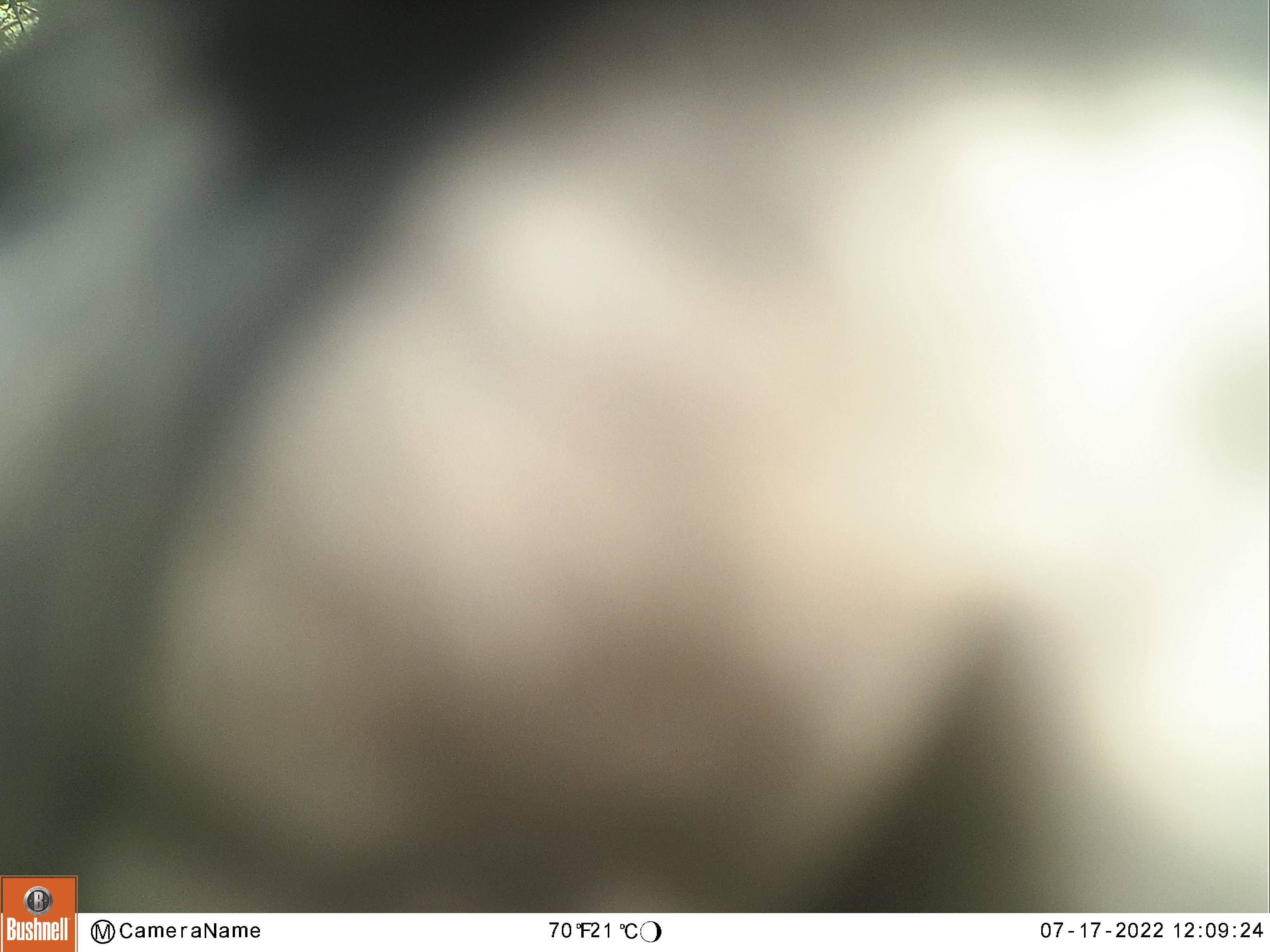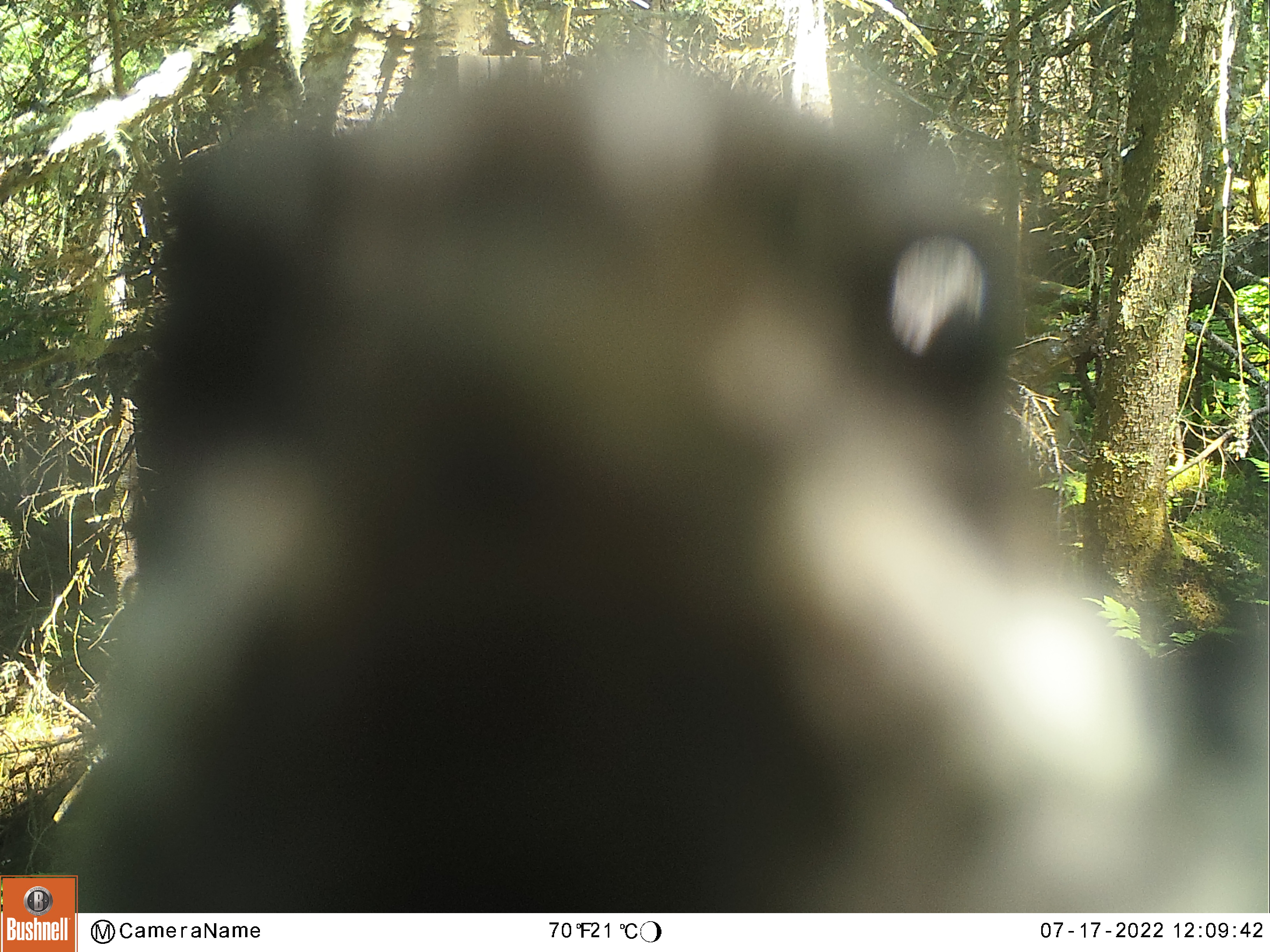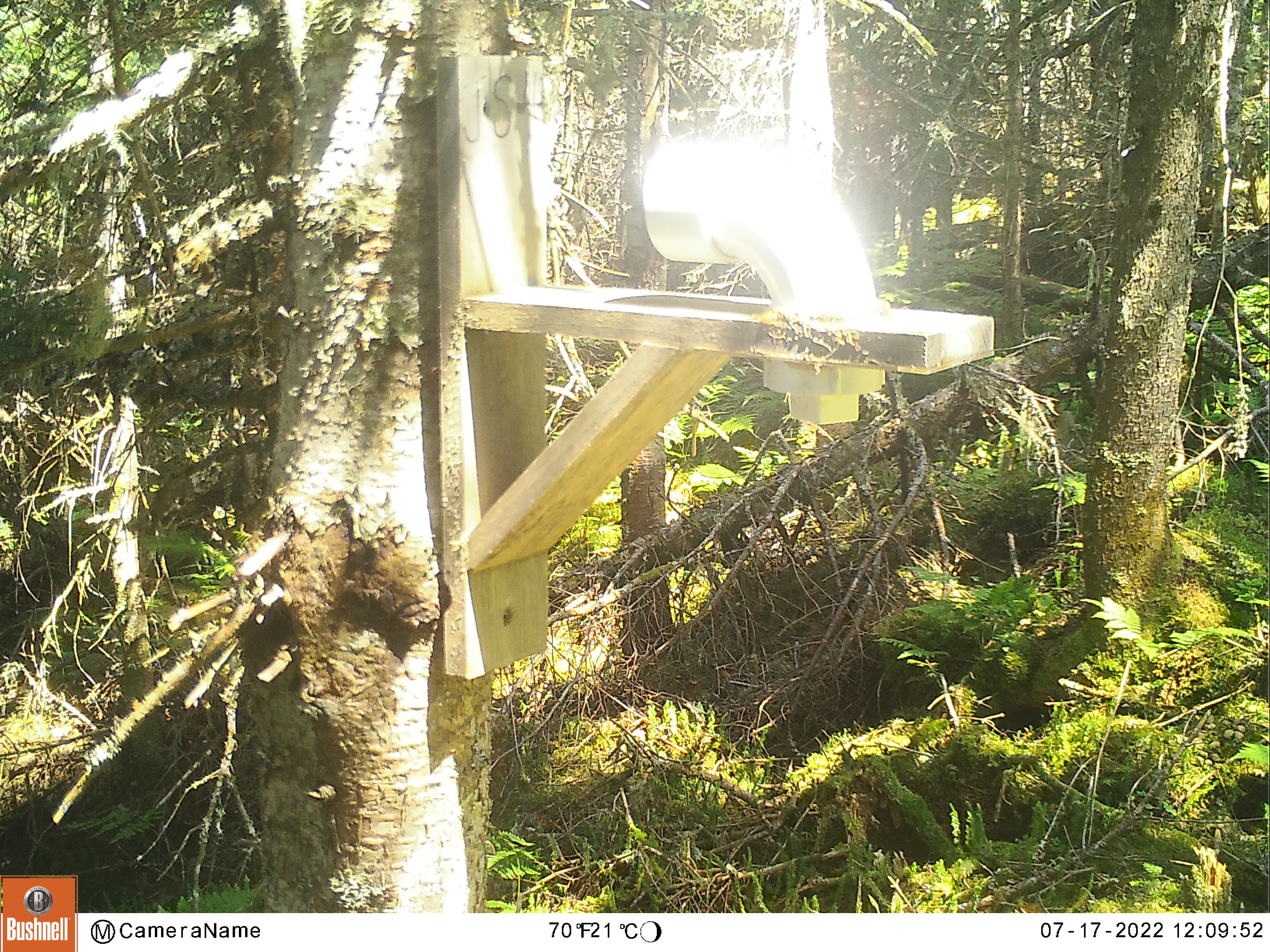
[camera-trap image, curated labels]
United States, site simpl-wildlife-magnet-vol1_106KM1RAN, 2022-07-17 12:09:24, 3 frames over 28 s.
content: unidentified animal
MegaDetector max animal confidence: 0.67